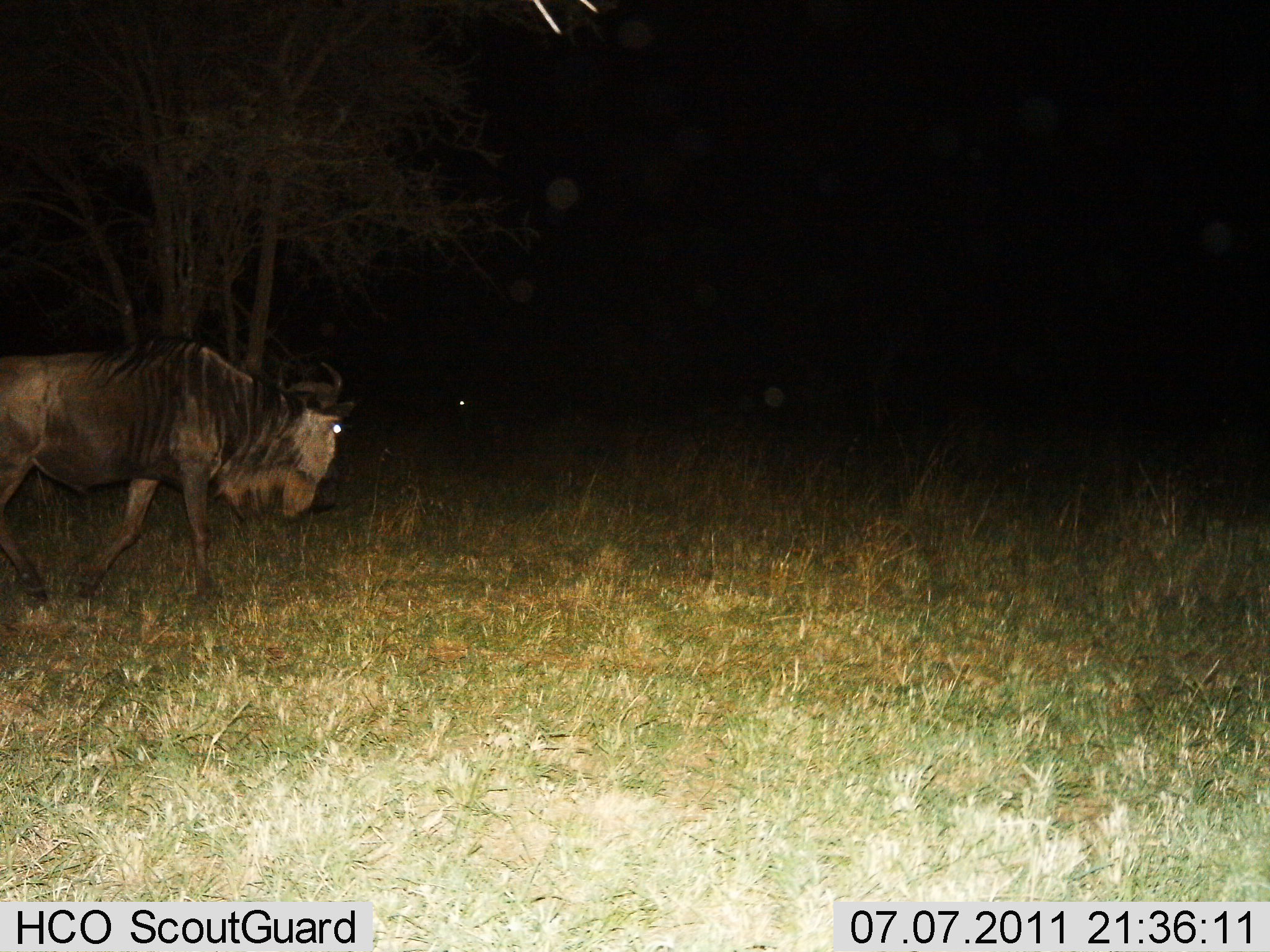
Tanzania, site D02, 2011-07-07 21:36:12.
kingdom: Animalia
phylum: Chordata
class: Mammalia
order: Artiodactyla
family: Bovidae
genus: Connochaetes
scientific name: Connochaetes taurinus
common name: blue wildebeest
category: wildebeest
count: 1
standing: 0%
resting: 0%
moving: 100%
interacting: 0%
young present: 7%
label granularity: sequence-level